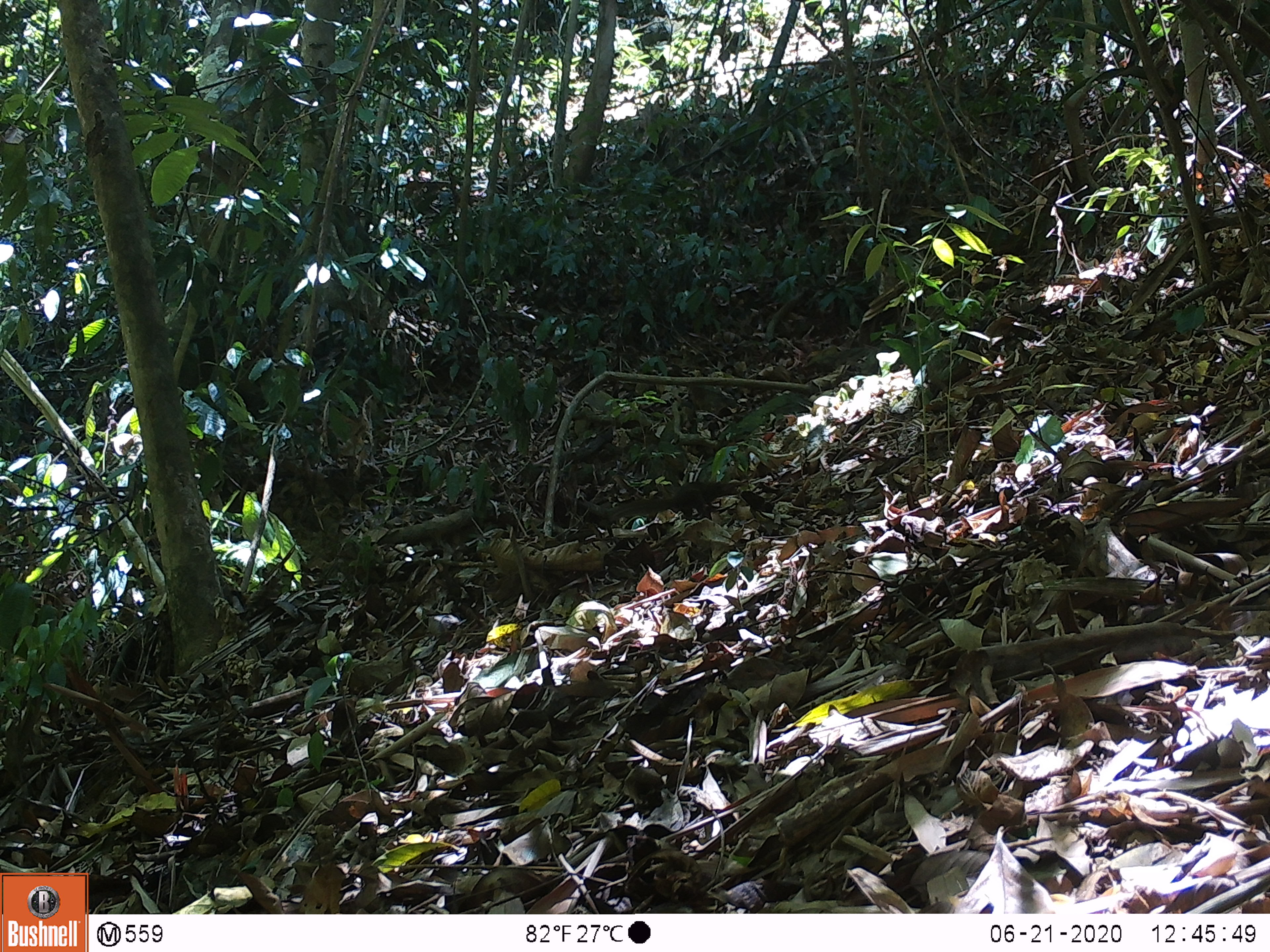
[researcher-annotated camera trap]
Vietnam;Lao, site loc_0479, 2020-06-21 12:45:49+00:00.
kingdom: Animalia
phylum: Chordata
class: Mammalia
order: Scandentia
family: Tupaiidae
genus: Tupaia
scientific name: Tupaia belangeri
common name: northern treeshrew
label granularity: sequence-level